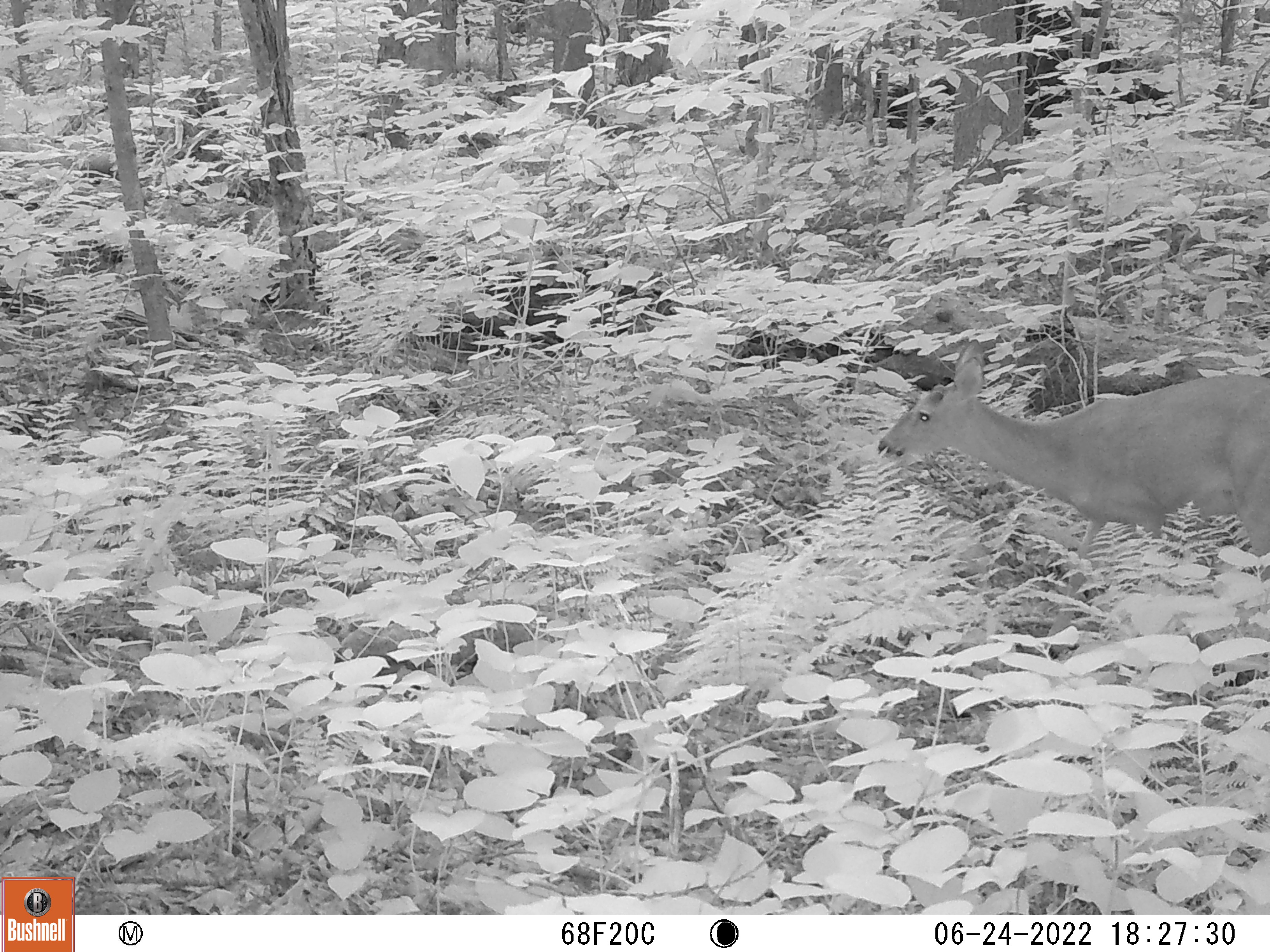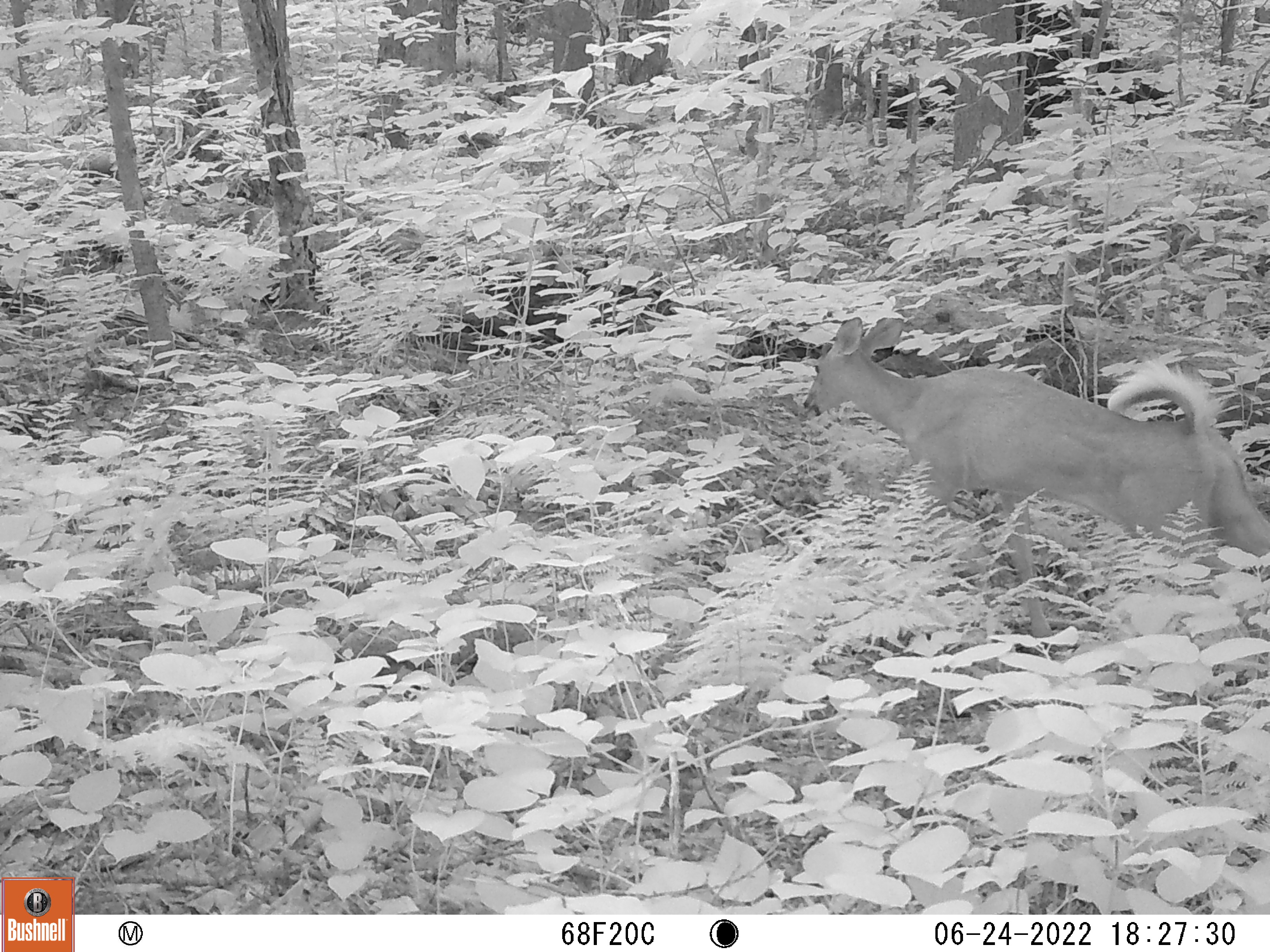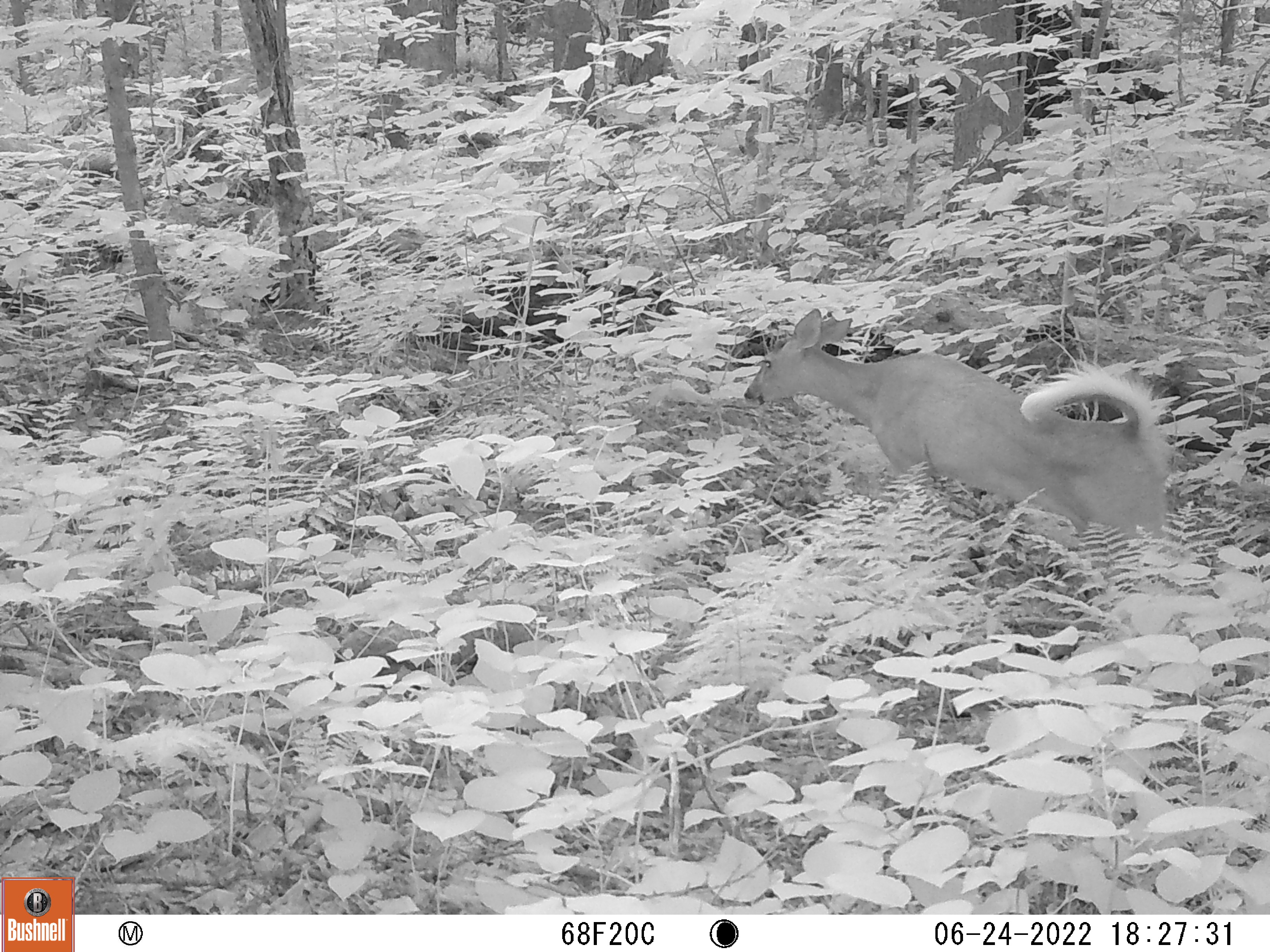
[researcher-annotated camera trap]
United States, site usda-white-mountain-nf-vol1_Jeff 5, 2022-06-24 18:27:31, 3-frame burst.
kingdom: Animalia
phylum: Chordata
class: Mammalia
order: Artiodactyla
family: Cervidae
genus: Odocoileus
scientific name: Odocoileus virginianus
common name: white-tailed deer